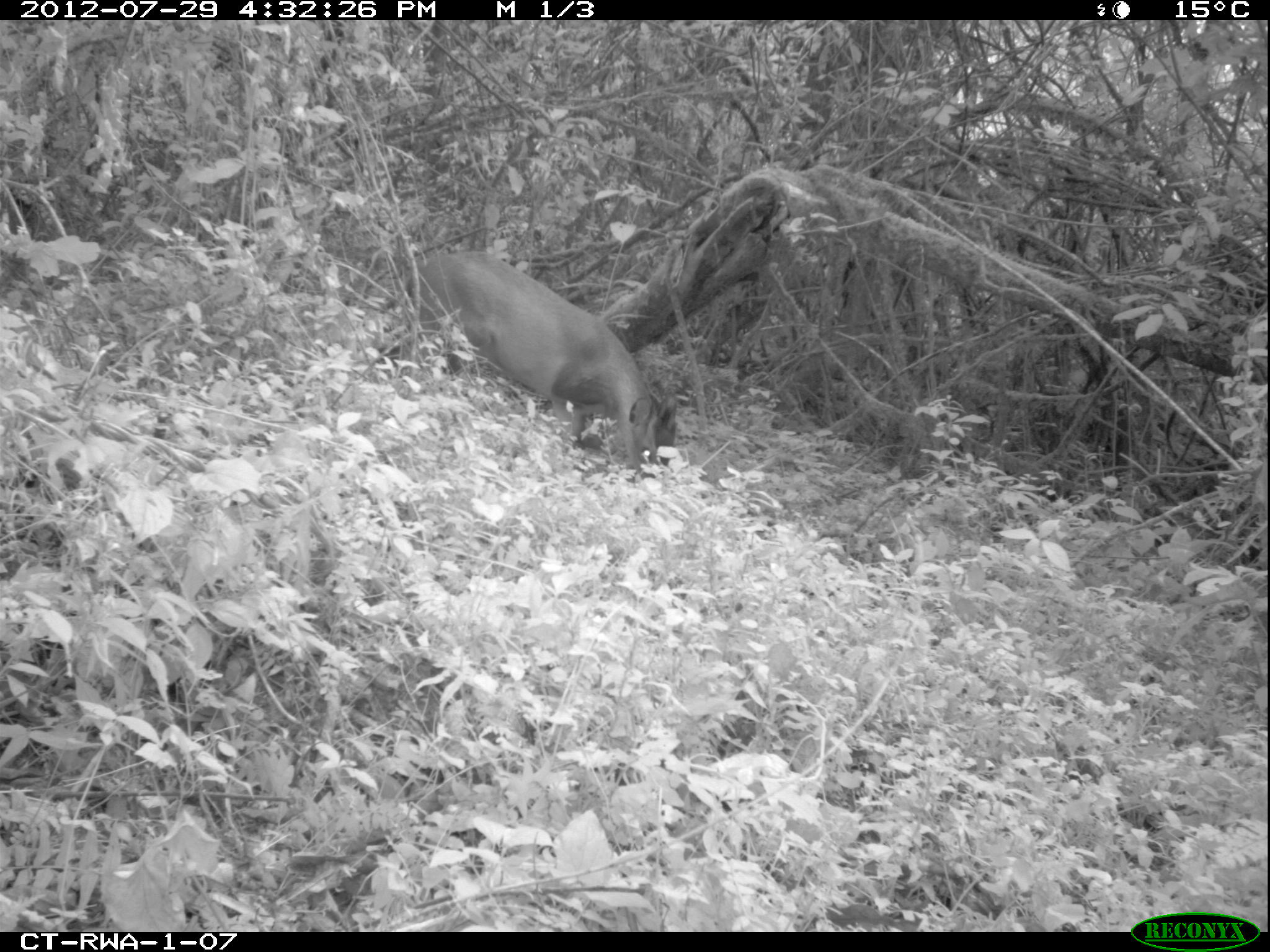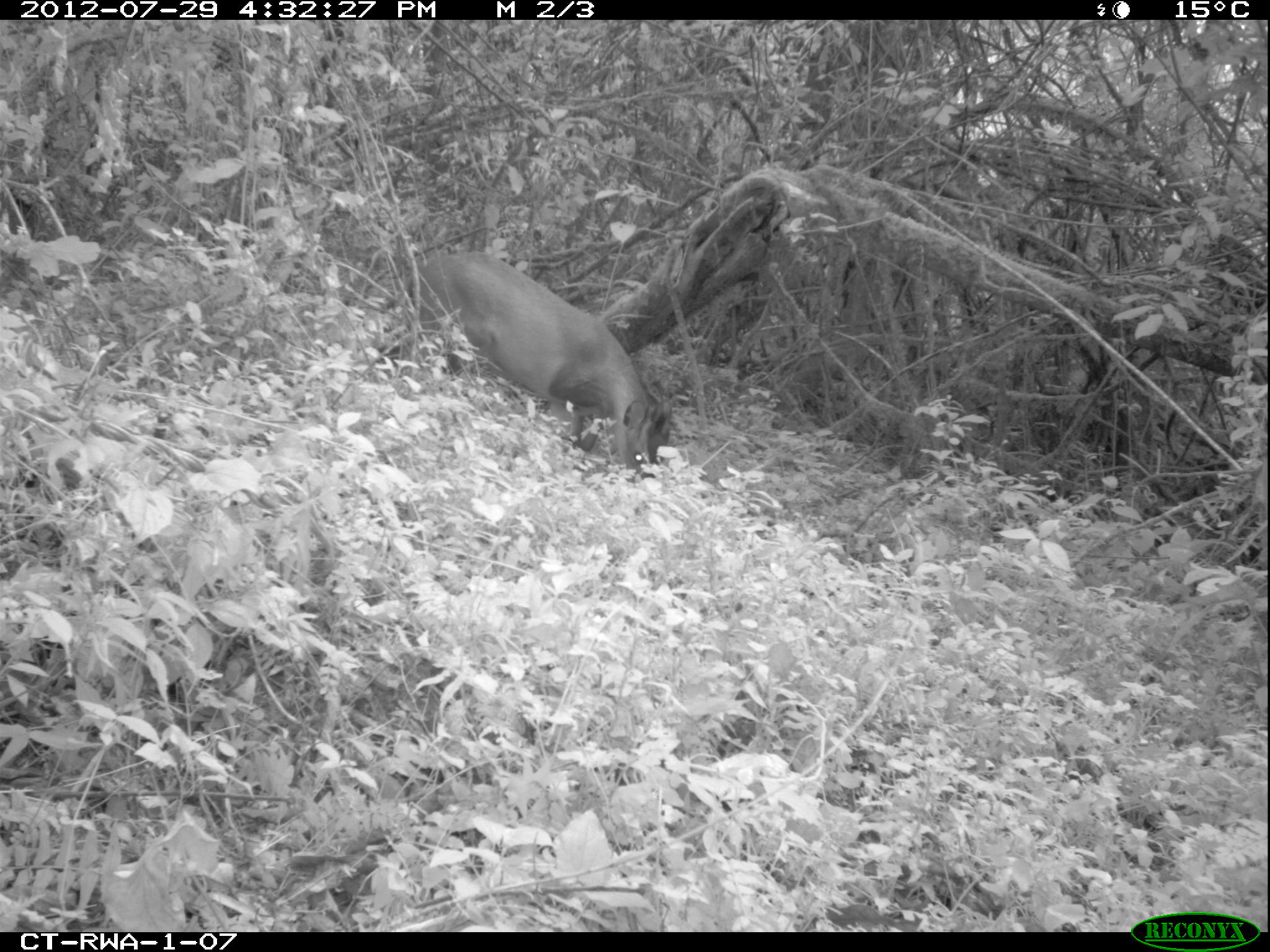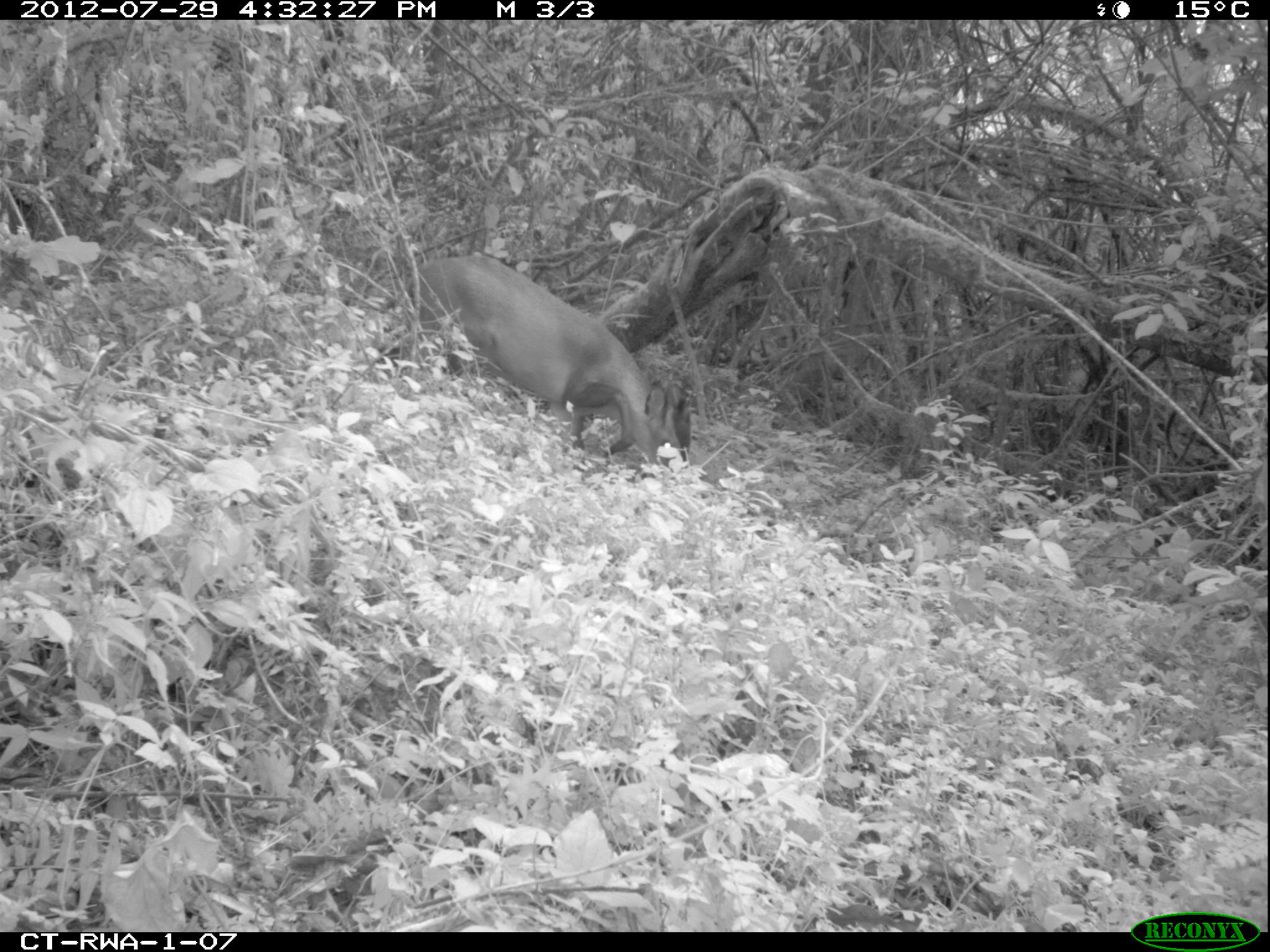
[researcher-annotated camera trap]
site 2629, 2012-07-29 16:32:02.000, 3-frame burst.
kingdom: Animalia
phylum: Chordata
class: Mammalia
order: Artiodactyla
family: Bovidae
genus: Cephalophus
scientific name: Cephalophus nigrifrons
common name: black-fronted duiker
Cephalophus nigrifrons (black-fronted duiker), count 1.